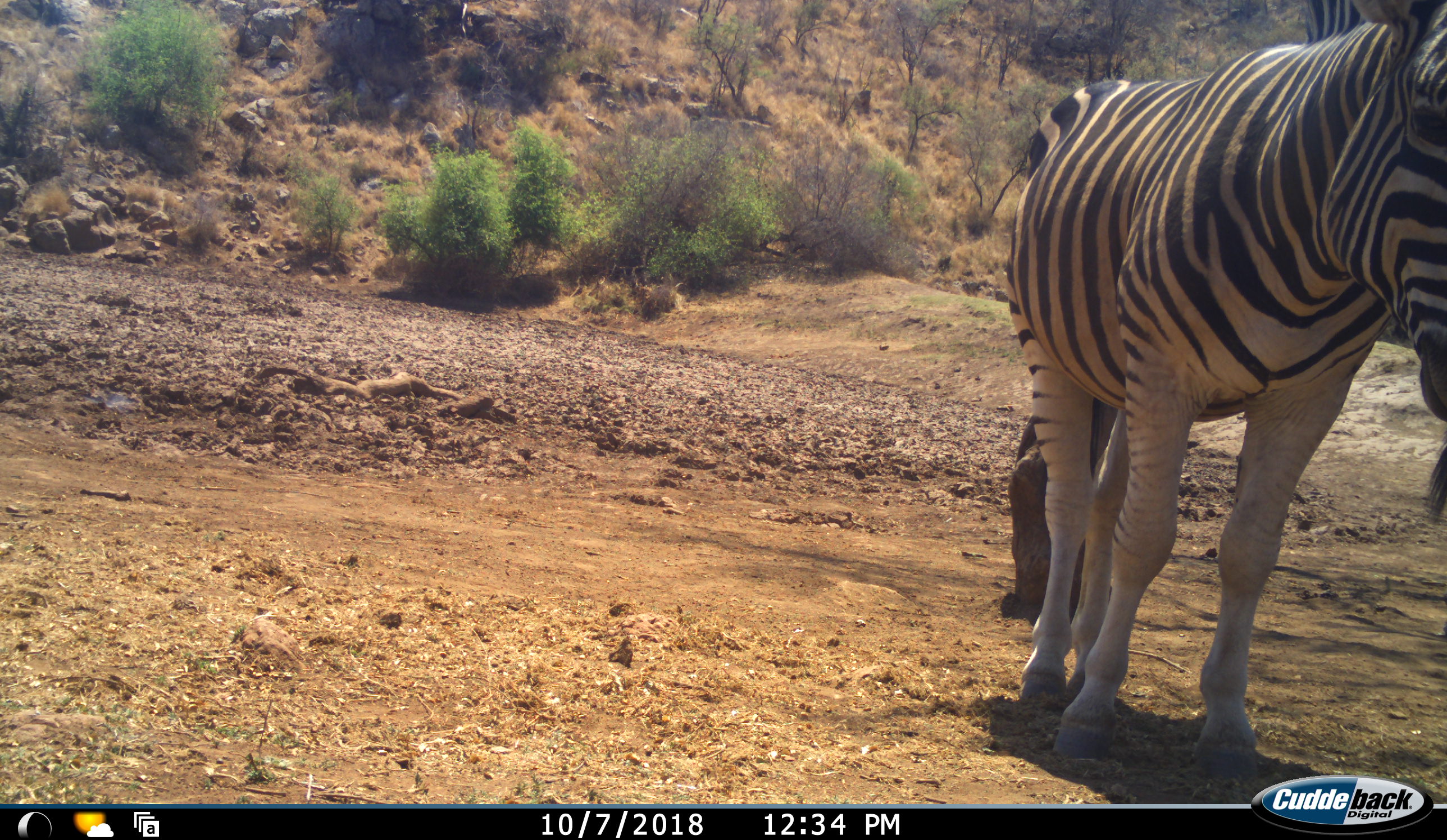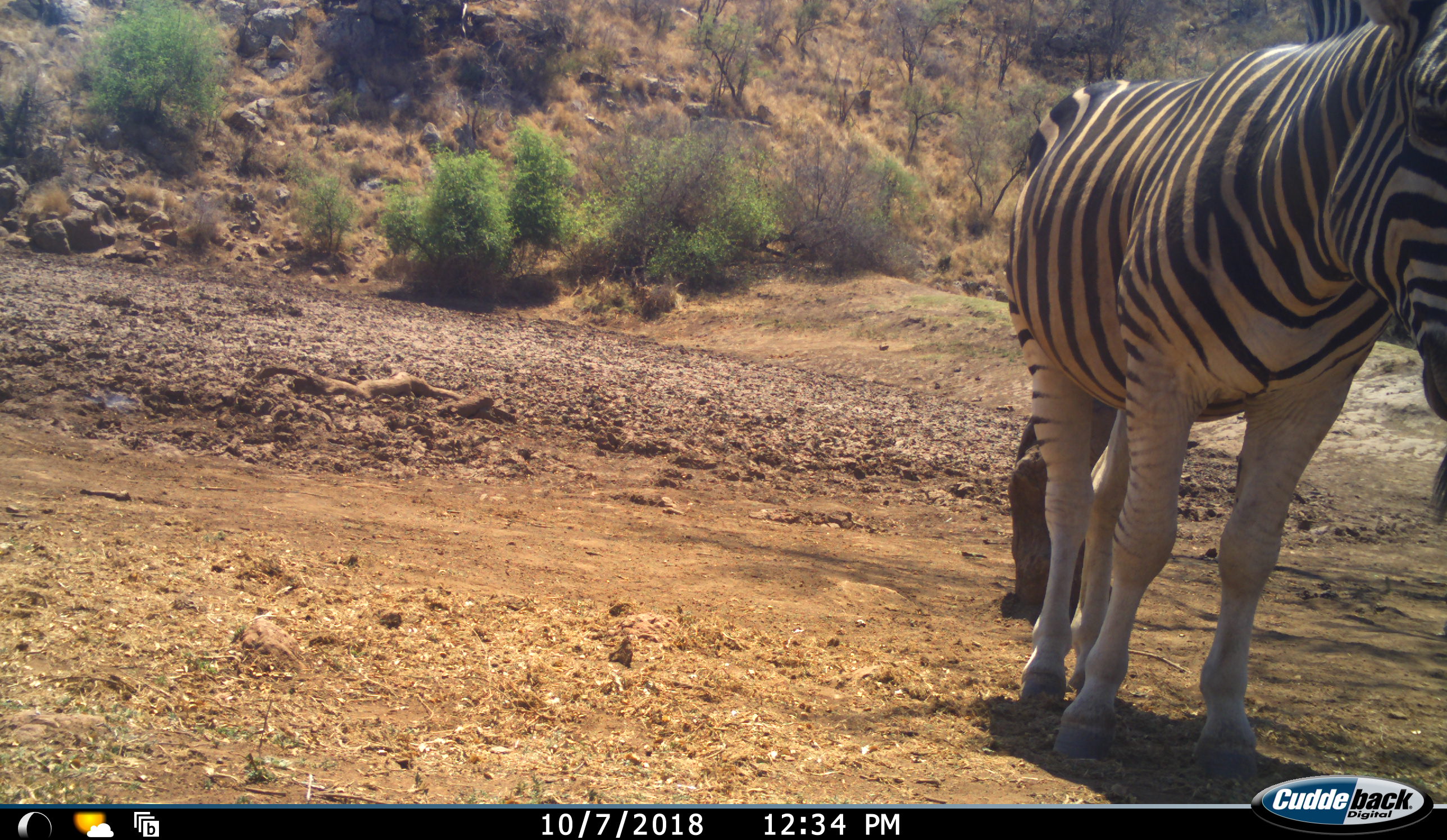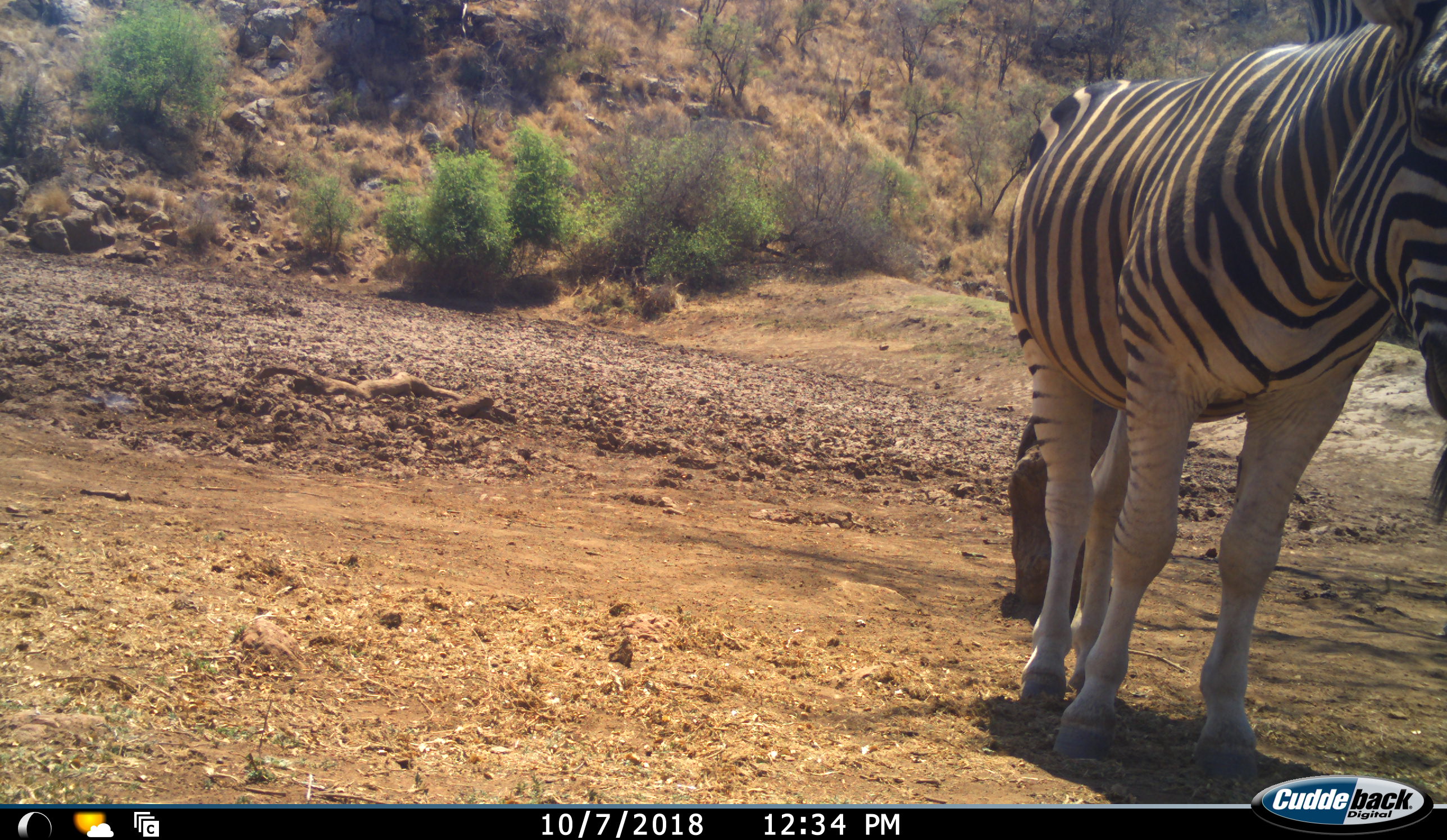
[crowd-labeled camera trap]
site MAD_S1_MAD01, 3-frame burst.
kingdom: Animalia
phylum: Chordata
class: Mammalia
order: Perissodactyla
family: Equidae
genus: Equus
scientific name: Equus quagga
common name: plains zebra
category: zebraplains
Zebraplains (plains zebra) (Equus quagga), count 2. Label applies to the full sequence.